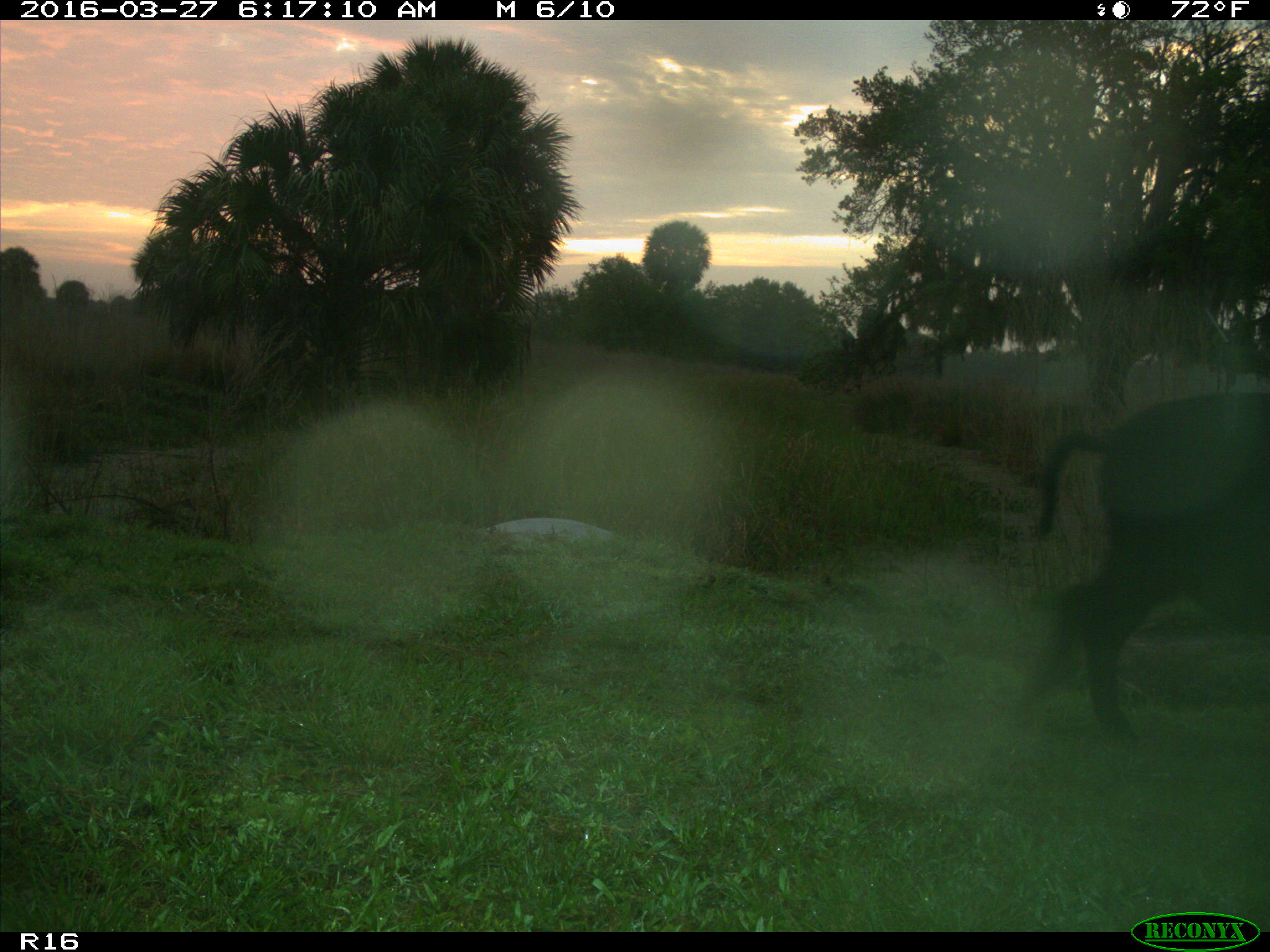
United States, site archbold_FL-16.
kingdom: Animalia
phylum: Chordata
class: Mammalia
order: Artiodactyla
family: Suidae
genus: Sus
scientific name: Sus scrofa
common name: wild boar